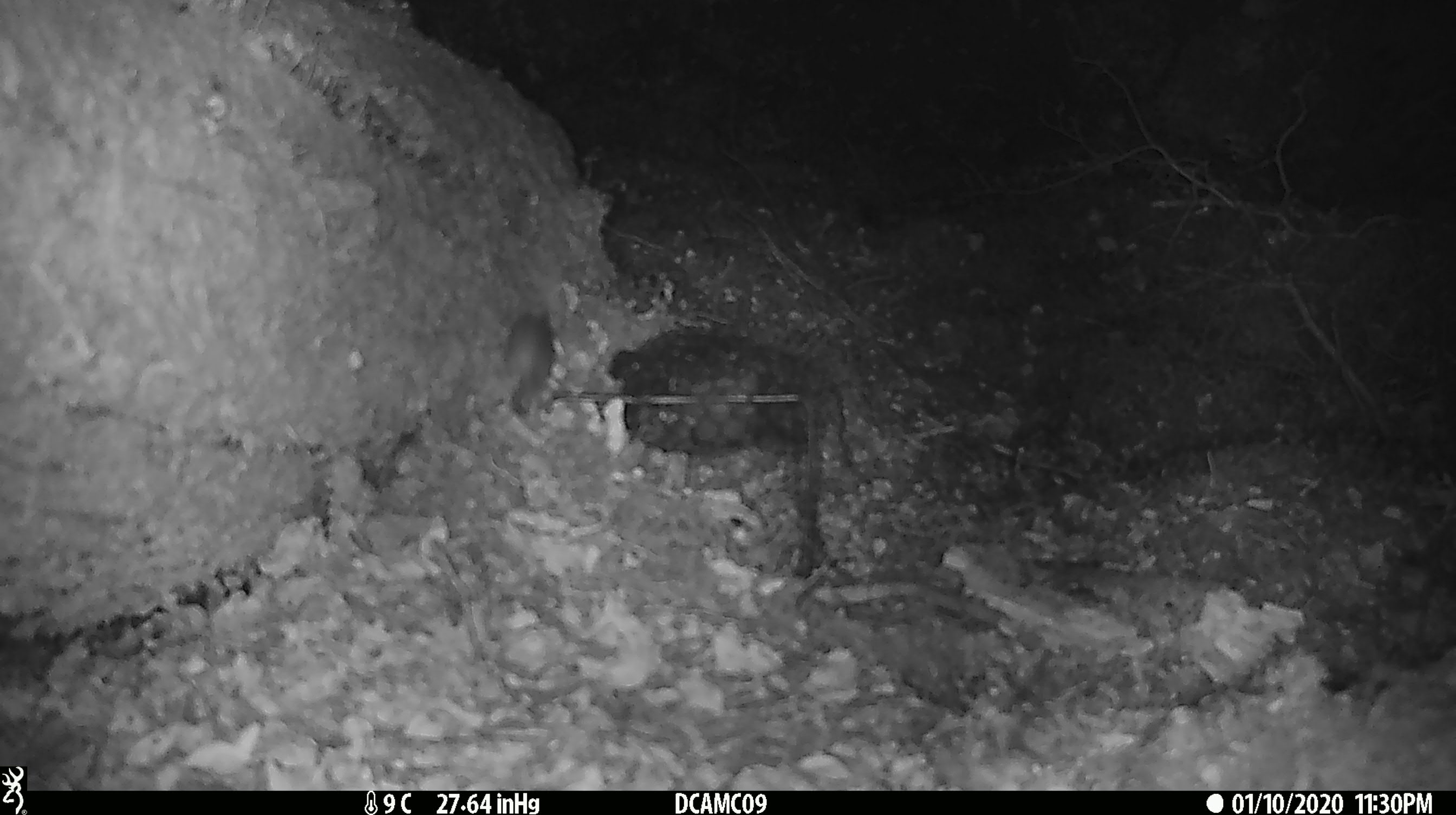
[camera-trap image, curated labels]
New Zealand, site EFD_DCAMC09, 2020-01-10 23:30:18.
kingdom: Animalia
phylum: Chordata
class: Mammalia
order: Rodentia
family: Muridae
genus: Mus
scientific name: Mus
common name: mouse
Mouse (Mus).